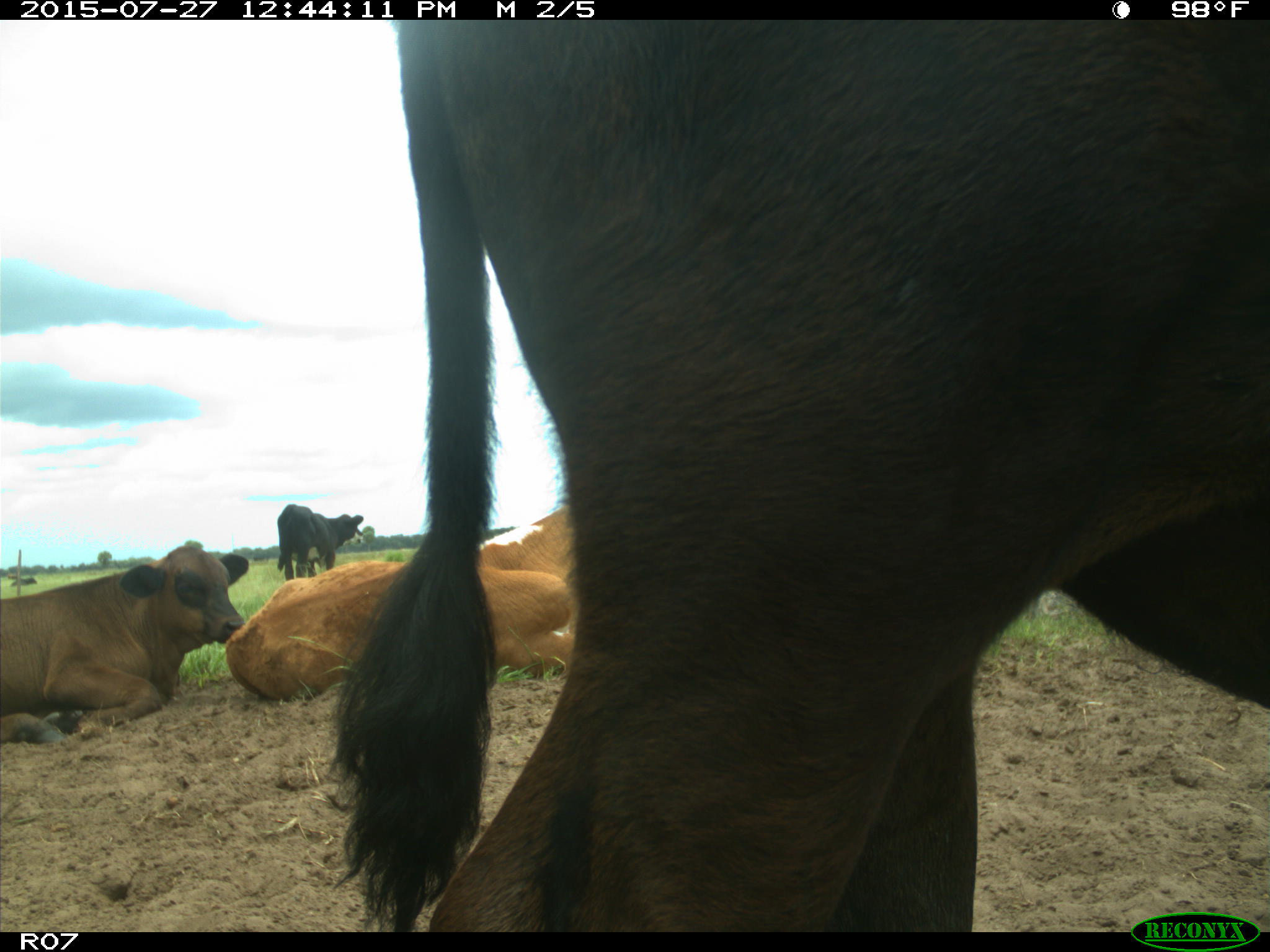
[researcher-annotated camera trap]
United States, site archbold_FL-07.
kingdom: Animalia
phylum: Chordata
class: Mammalia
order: Artiodactyla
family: Bovidae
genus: Bos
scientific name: Bos taurus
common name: domestic cow